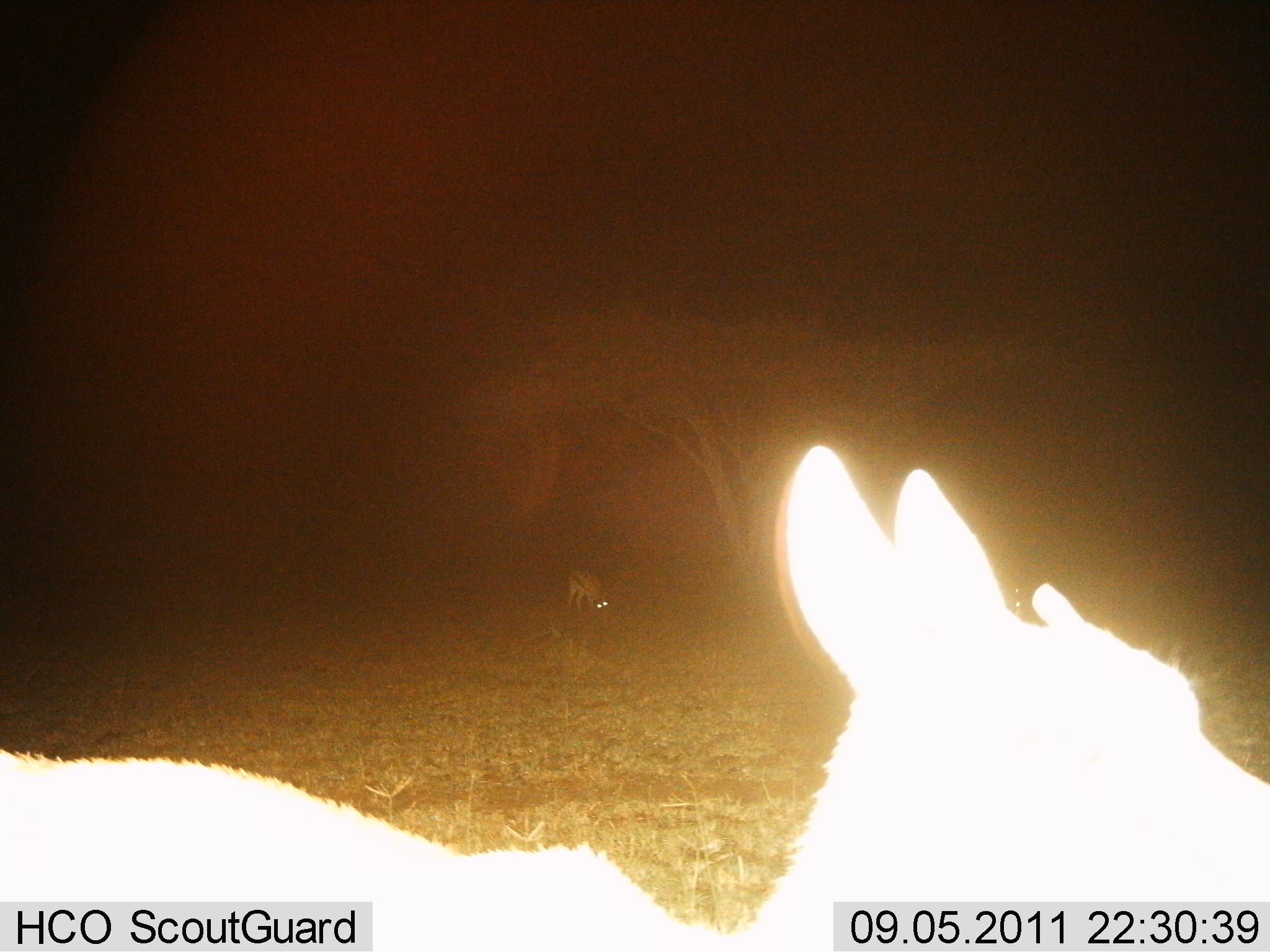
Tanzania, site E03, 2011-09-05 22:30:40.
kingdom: Animalia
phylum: Chordata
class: Mammalia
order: Artiodactyla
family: Bovidae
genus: Eudorcas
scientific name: Eudorcas thomsonii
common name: thomson's gazelle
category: gazellethomsons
Gazellethomsons (thomson's gazelle) (Eudorcas thomsonii), count 2. Behavior (volunteer vote fractions): standing 64%, resting 0%, moving 27%, interacting 0%. Young present (vote fraction): 9%. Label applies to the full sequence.